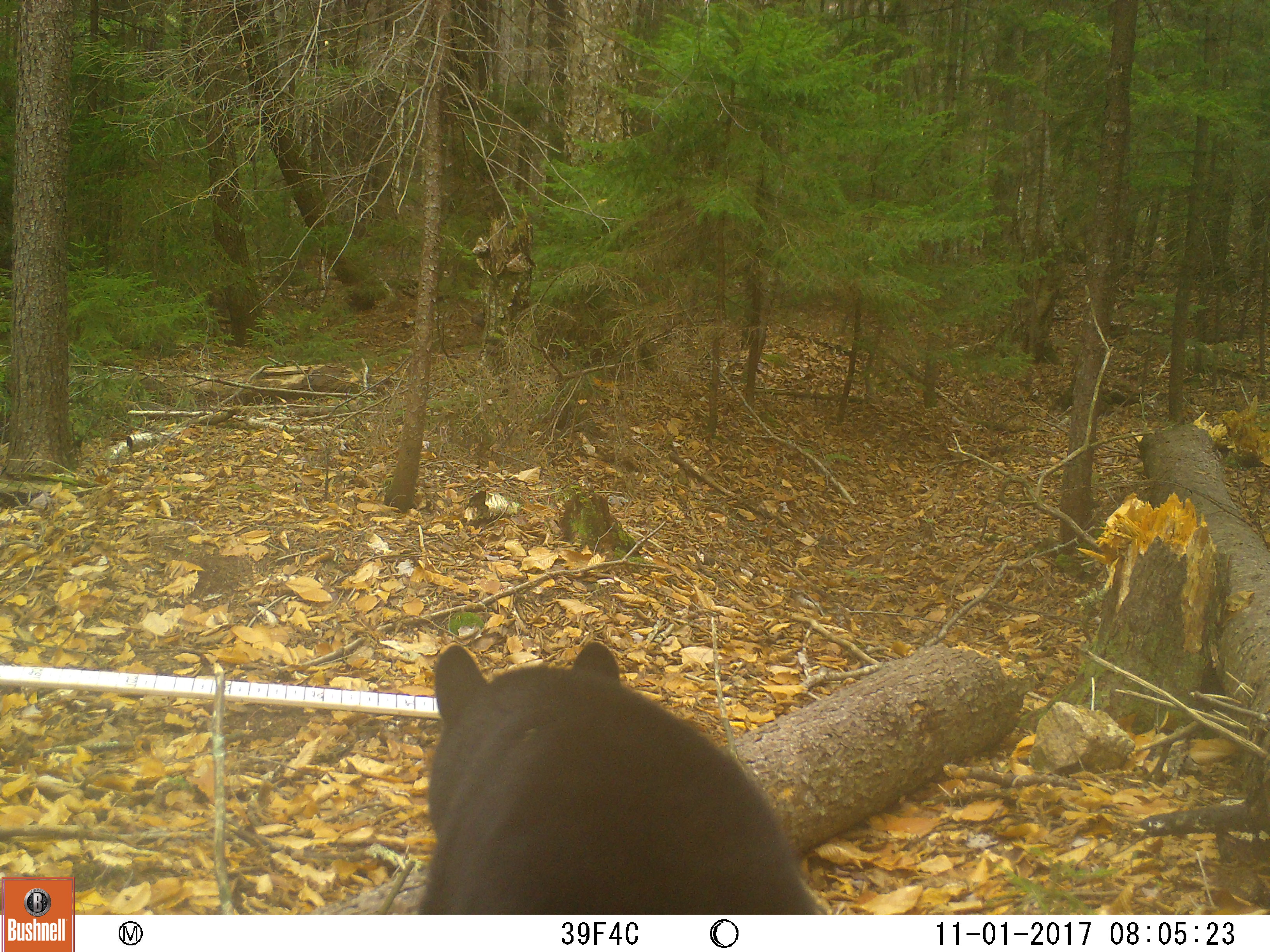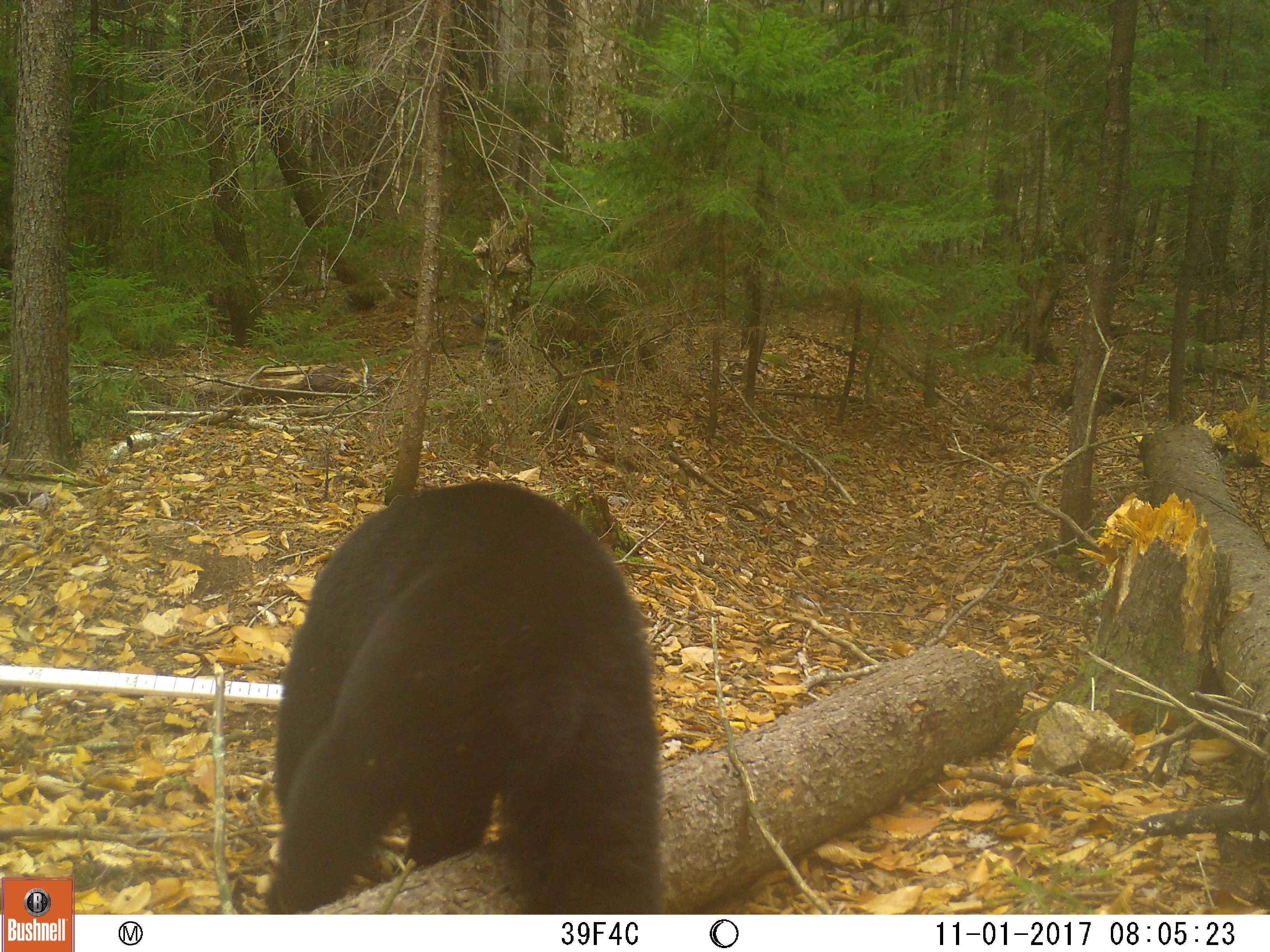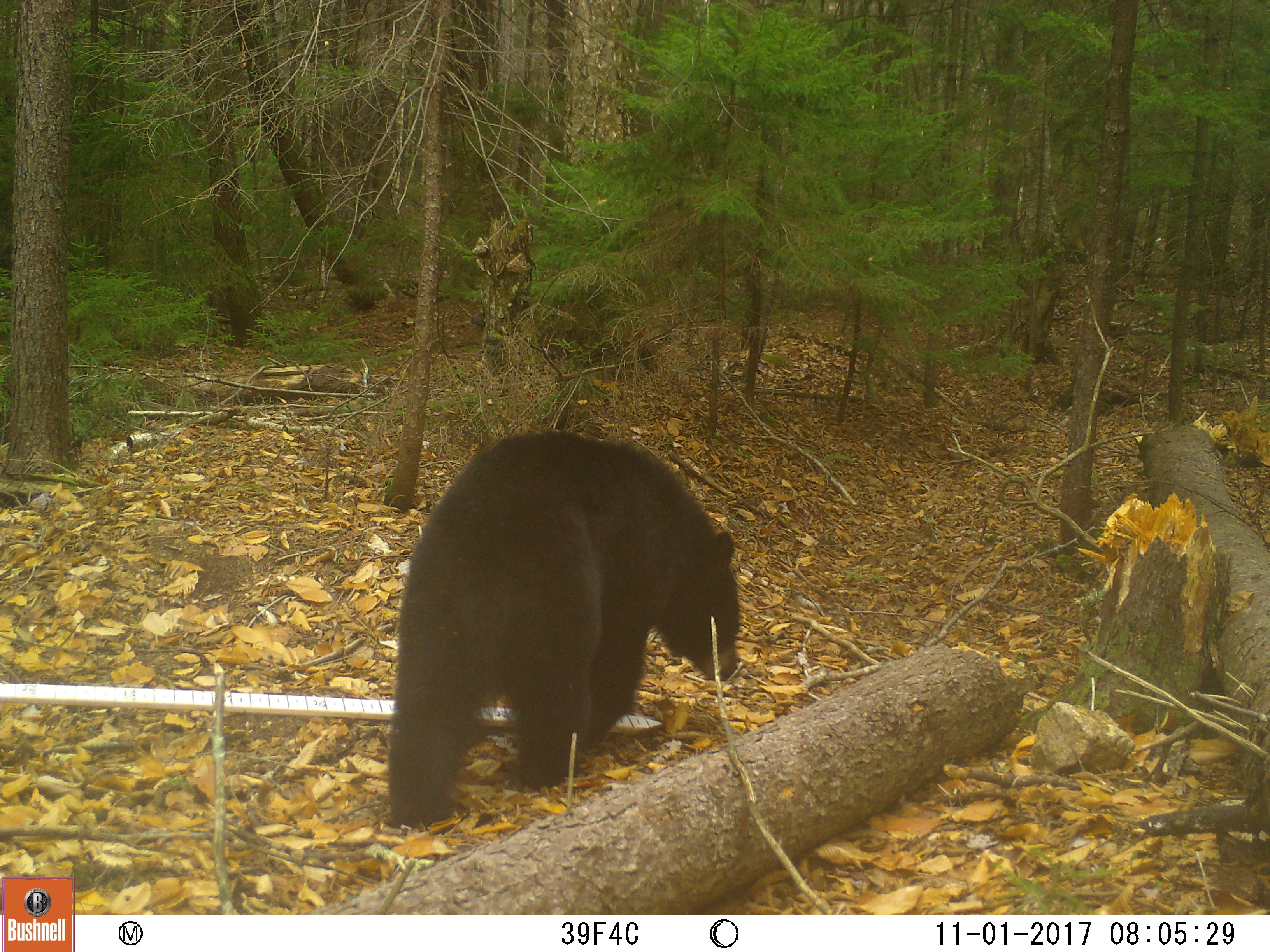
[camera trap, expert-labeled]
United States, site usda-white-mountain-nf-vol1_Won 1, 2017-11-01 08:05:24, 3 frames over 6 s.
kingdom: Animalia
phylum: Chordata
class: Mammalia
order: Carnivora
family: Ursidae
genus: Ursus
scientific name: Ursus americanus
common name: black bear